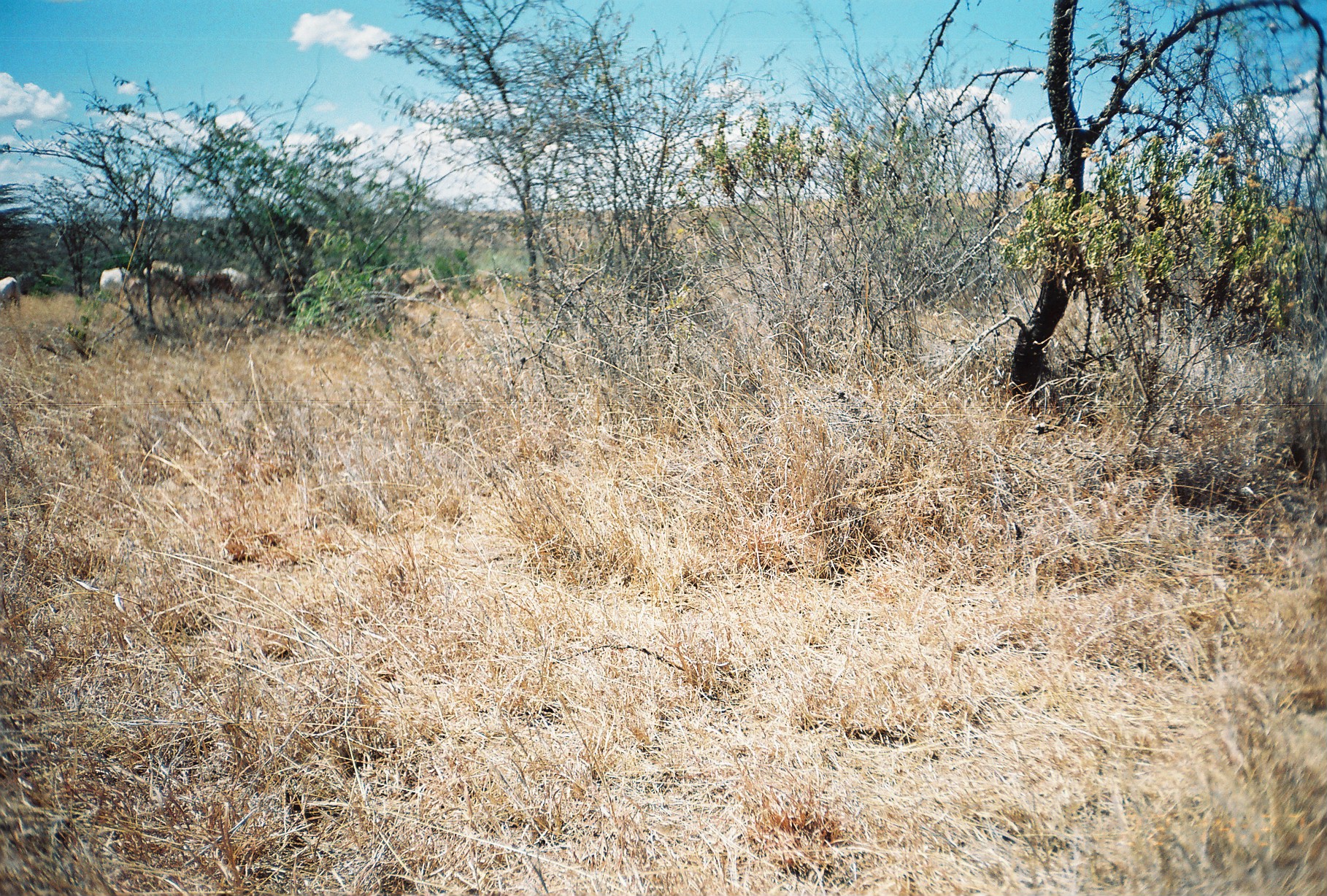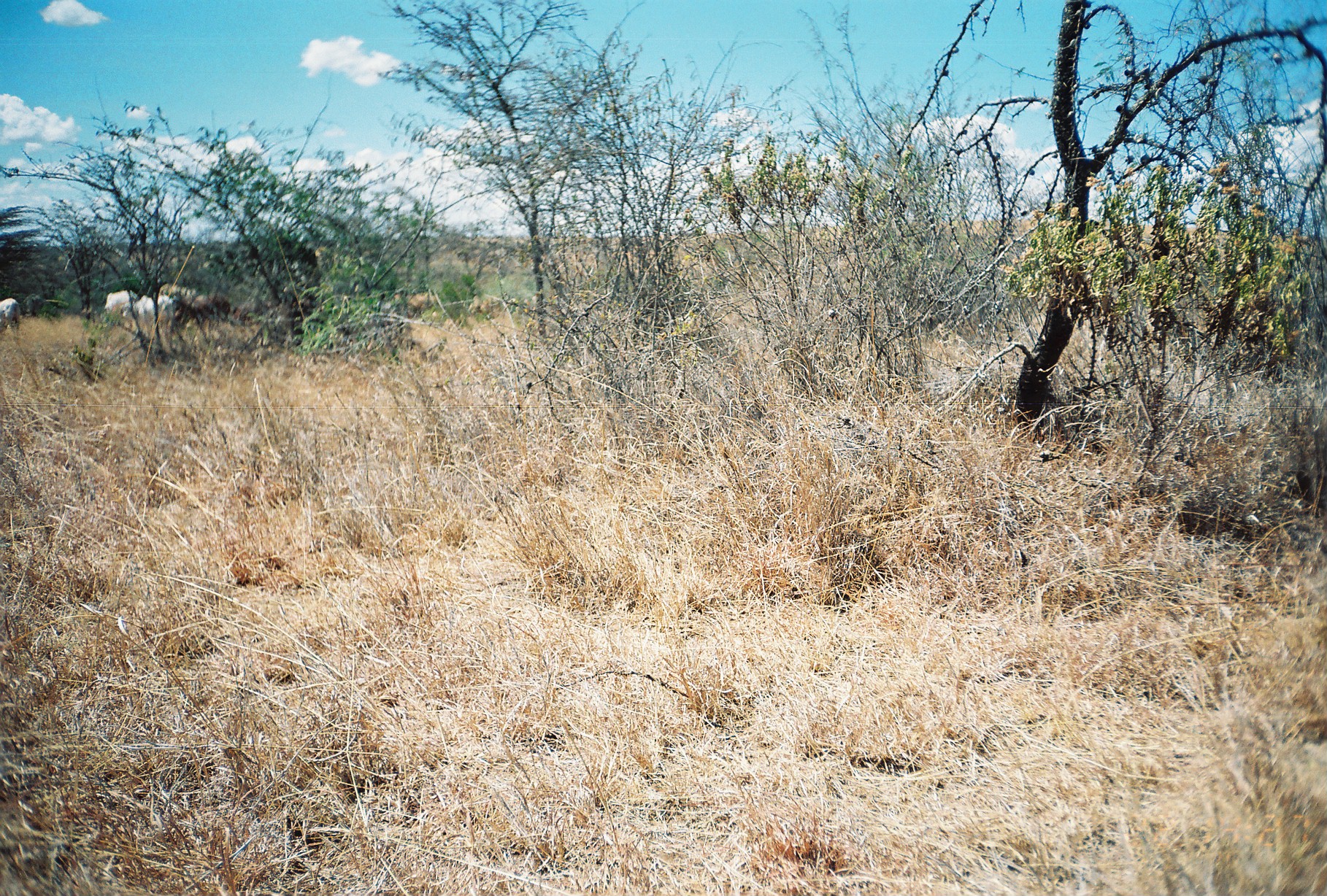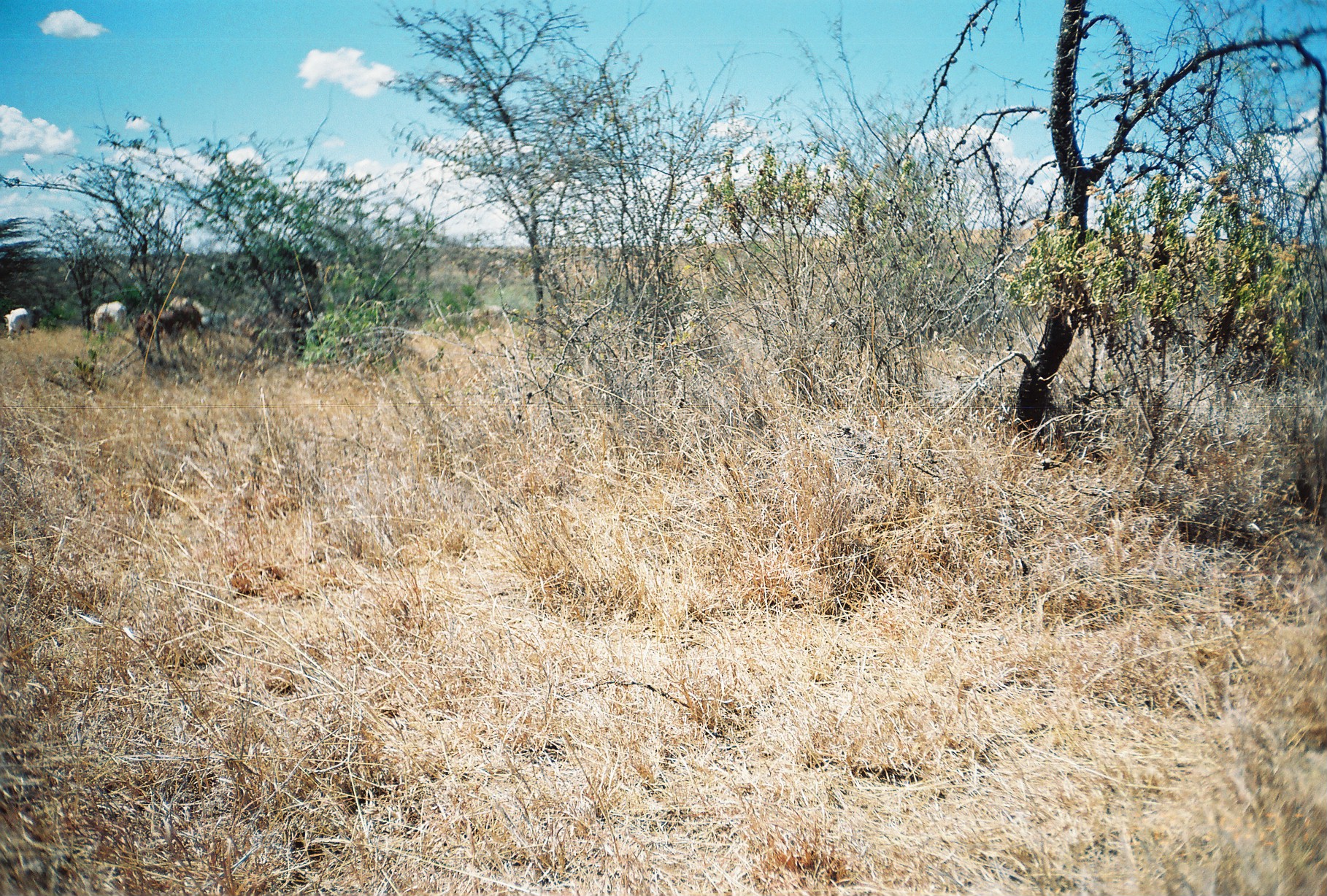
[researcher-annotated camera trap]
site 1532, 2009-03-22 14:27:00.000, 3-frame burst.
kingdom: Animalia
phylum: Chordata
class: Mammalia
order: Artiodactyla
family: Bovidae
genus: Bos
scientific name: Bos taurus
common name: domestic cattle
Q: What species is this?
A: Bos taurus (domestic cattle).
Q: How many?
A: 9.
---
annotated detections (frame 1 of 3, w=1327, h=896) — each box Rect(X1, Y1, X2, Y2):
bos taurus: Rect(143, 259, 190, 317); Rect(174, 271, 232, 314); Rect(216, 267, 266, 302); Rect(99, 267, 144, 303); Rect(370, 264, 429, 291); Rect(0, 276, 21, 311)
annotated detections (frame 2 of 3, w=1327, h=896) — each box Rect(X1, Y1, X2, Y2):
bos taurus: Rect(121, 295, 183, 347); Rect(171, 298, 210, 345); Rect(188, 294, 232, 331); Rect(394, 291, 438, 320); Rect(468, 293, 505, 319); Rect(105, 290, 140, 317); Rect(160, 283, 199, 306); Rect(0, 297, 21, 334)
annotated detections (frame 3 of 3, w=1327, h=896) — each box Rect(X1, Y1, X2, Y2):
bos taurus: Rect(134, 305, 205, 343); Rect(165, 295, 212, 327); Rect(90, 301, 128, 336); Rect(3, 308, 31, 341)